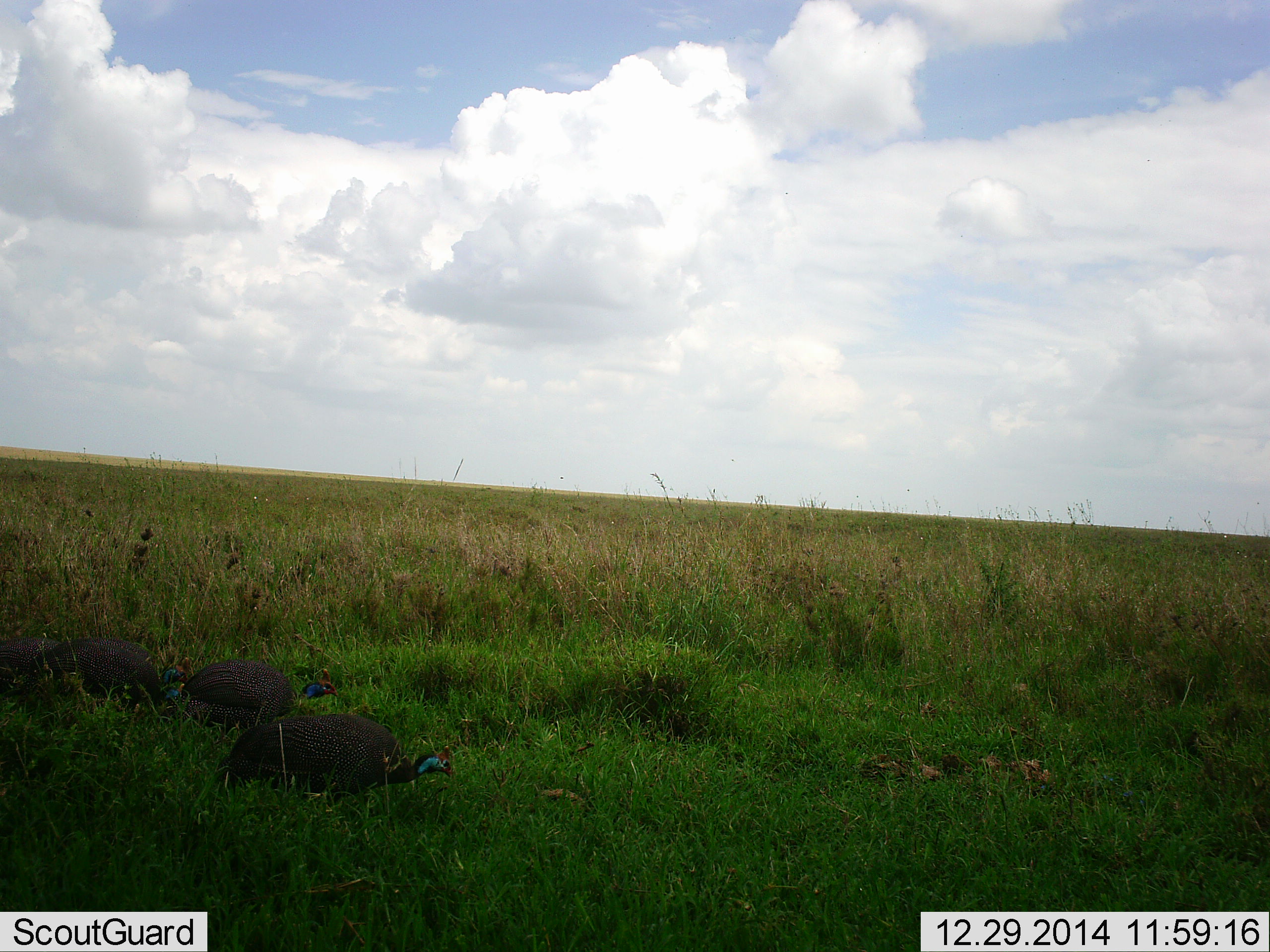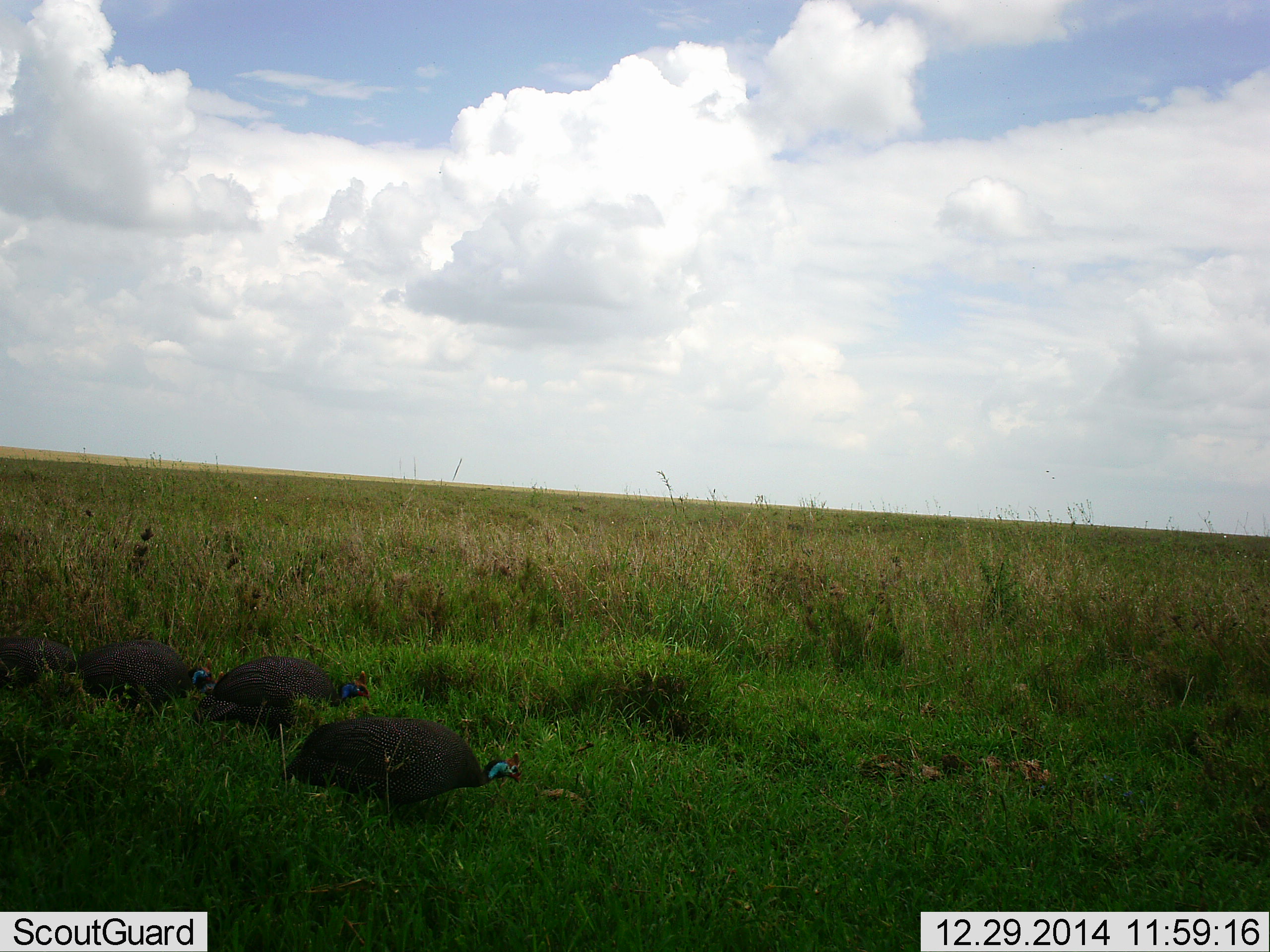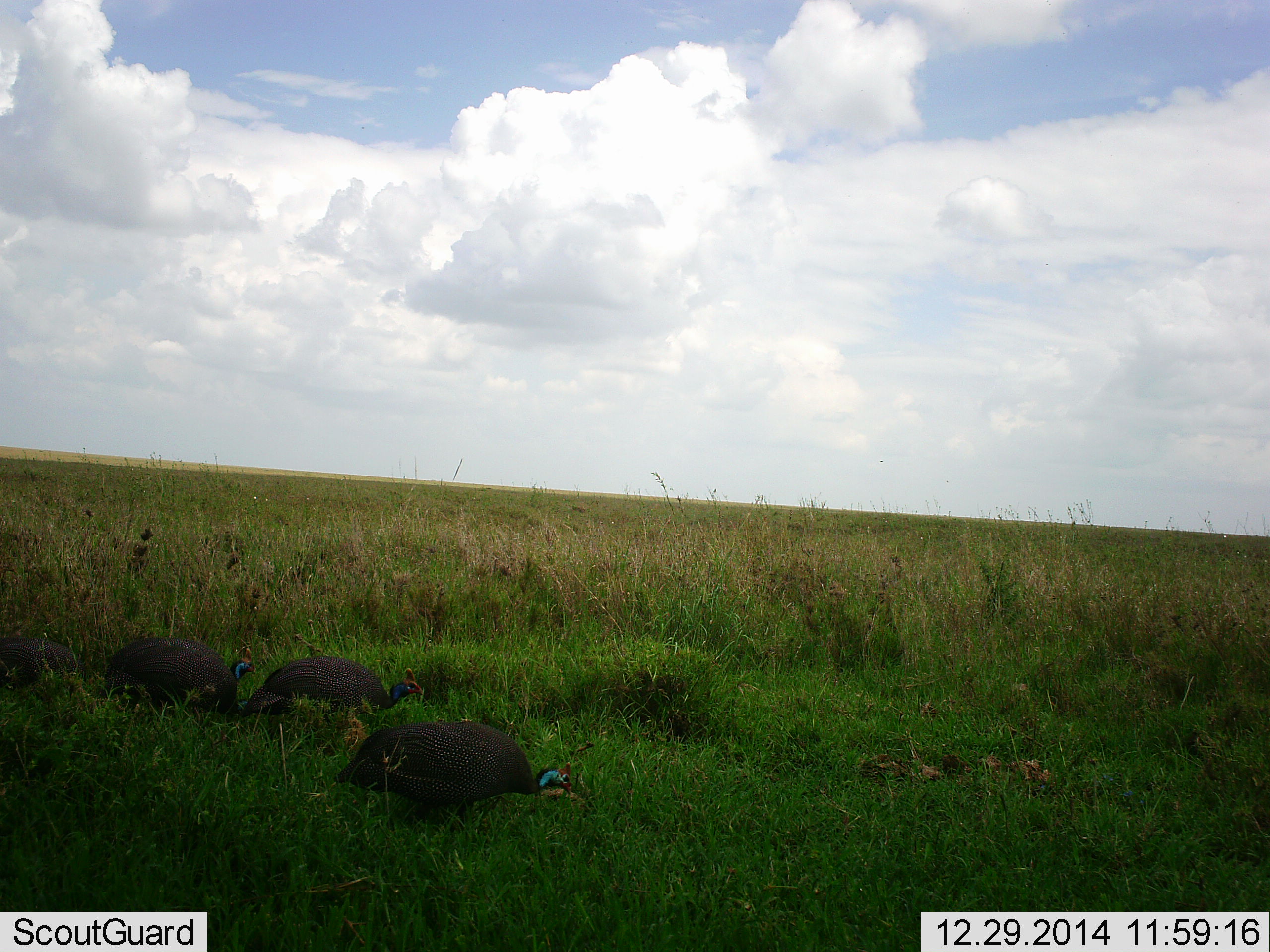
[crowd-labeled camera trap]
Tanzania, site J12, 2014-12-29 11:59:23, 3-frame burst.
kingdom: Animalia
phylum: Chordata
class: Aves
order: Galliformes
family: Numididae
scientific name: Numididae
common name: guinea fowl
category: guineafowl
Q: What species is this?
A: Guineafowl (guinea fowl) (Numididae).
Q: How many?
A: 3.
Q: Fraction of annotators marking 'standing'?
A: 0%.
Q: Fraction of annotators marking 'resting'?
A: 0%.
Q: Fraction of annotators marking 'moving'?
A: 100%.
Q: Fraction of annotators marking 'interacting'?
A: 0%.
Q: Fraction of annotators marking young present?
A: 0%.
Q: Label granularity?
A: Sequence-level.